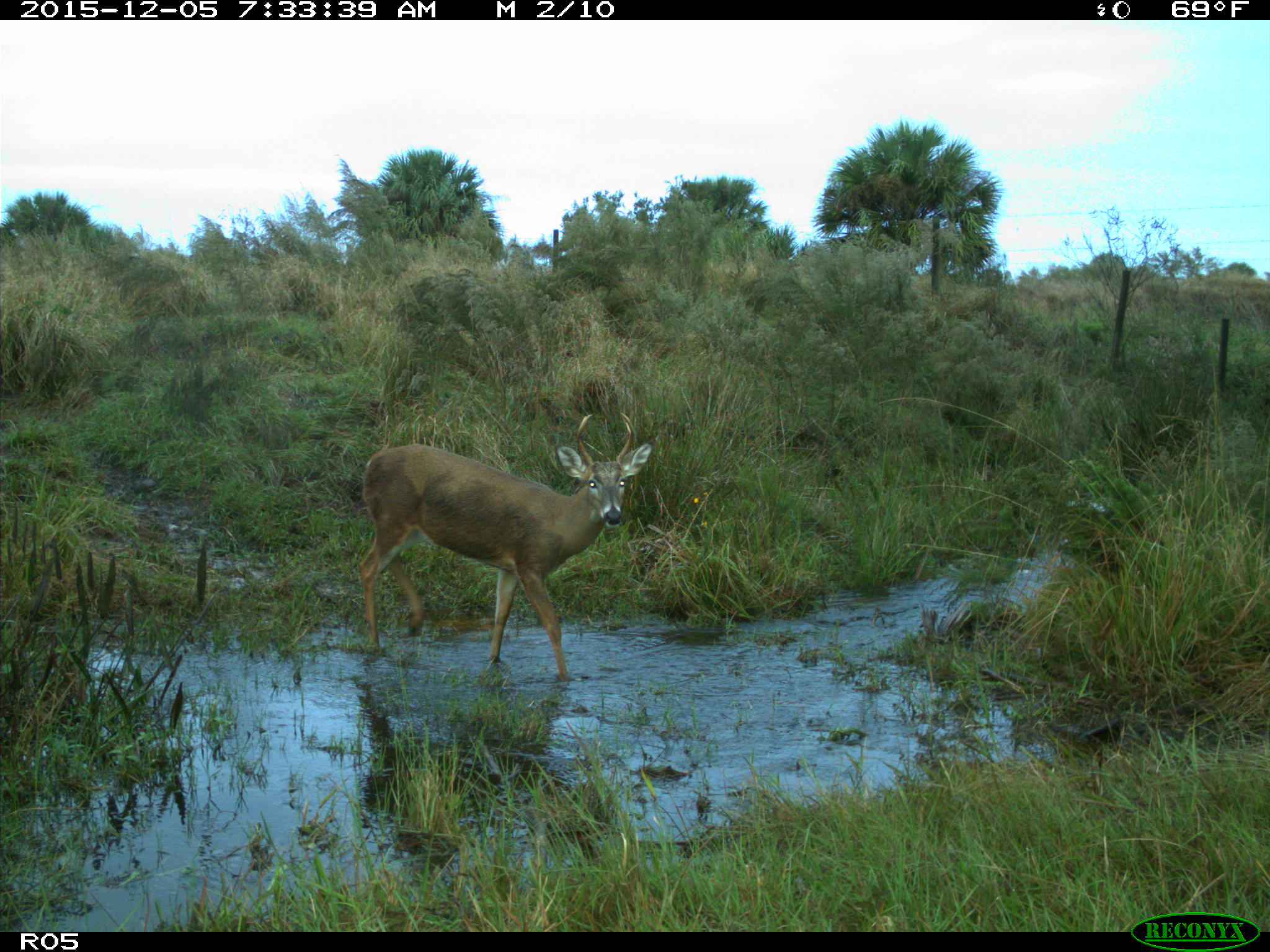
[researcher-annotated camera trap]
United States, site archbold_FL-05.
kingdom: Animalia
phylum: Chordata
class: Mammalia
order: Artiodactyla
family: Cervidae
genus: Odocoileus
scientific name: Odocoileus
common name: deer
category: unidentified deer